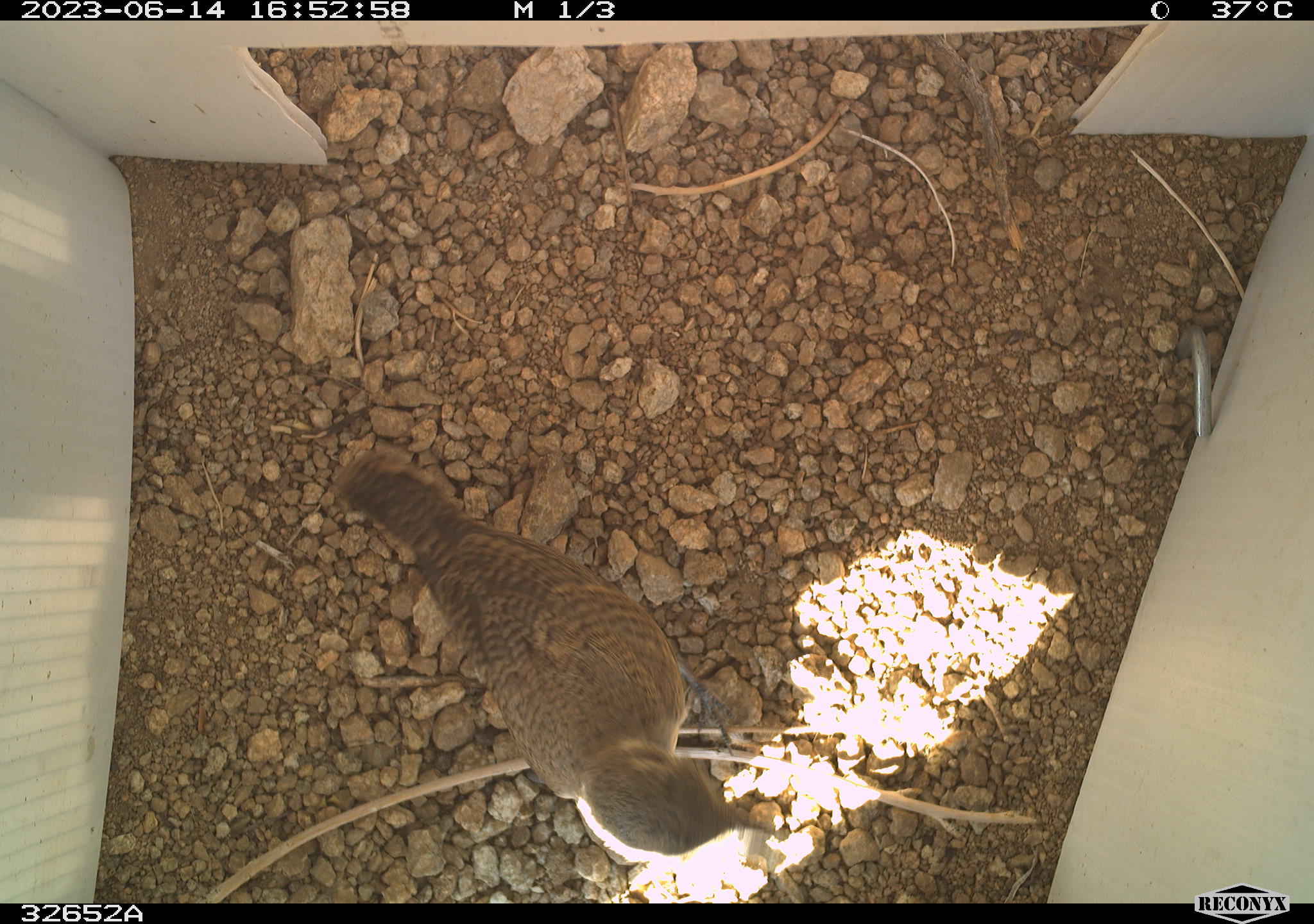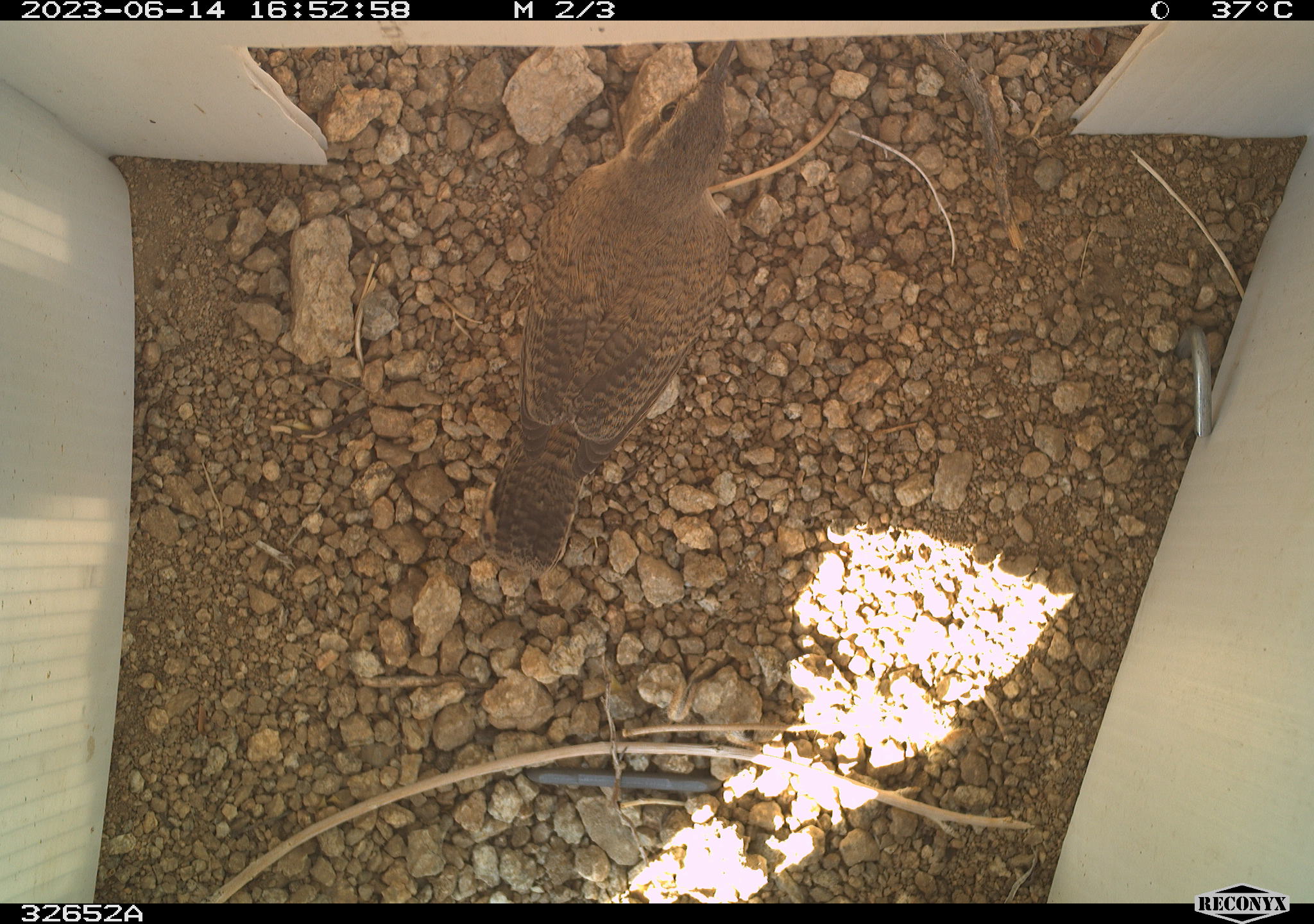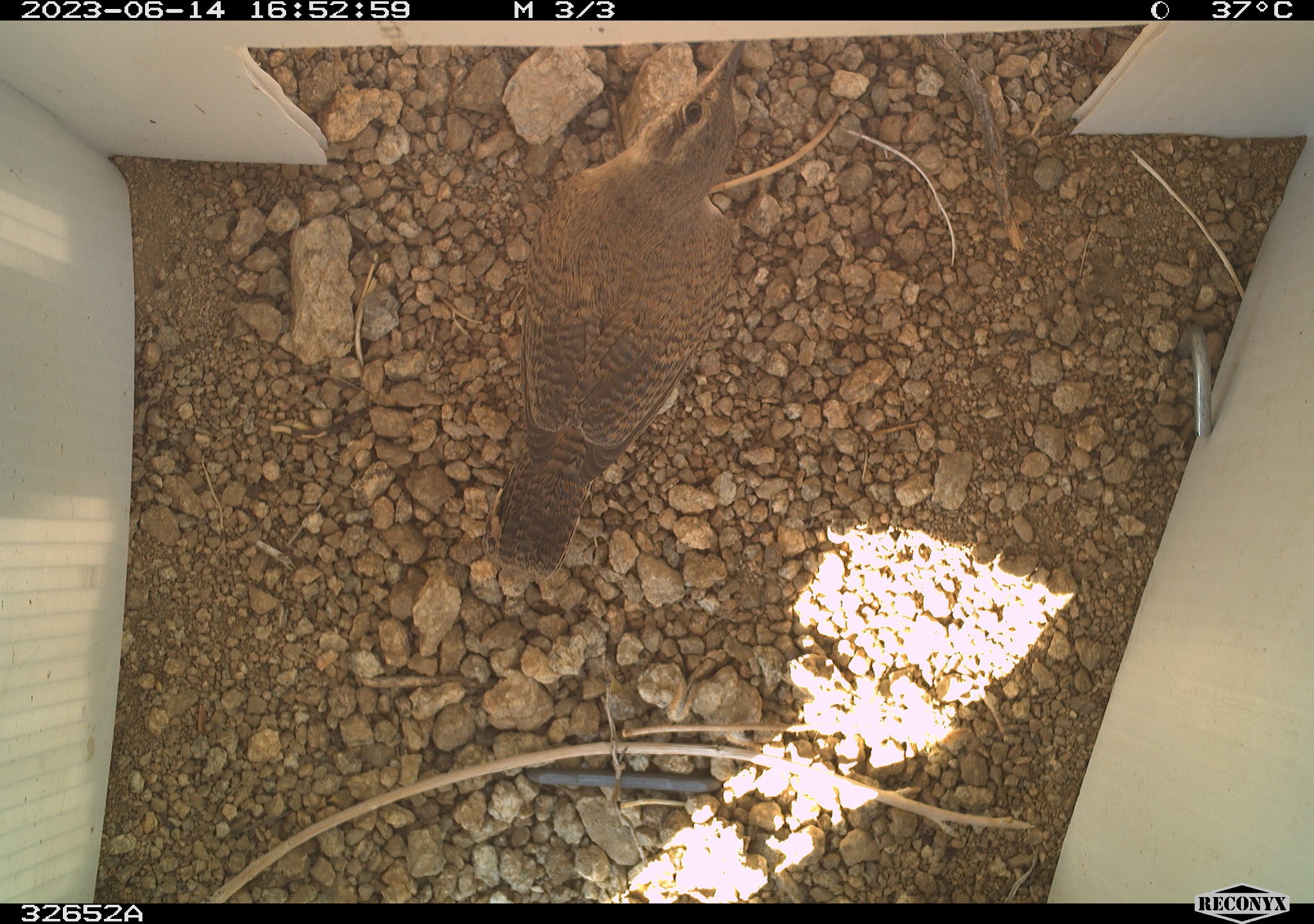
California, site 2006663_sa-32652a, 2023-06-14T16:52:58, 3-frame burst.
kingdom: Animalia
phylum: Chordata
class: Aves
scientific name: Aves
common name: bird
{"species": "bird (Aves)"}